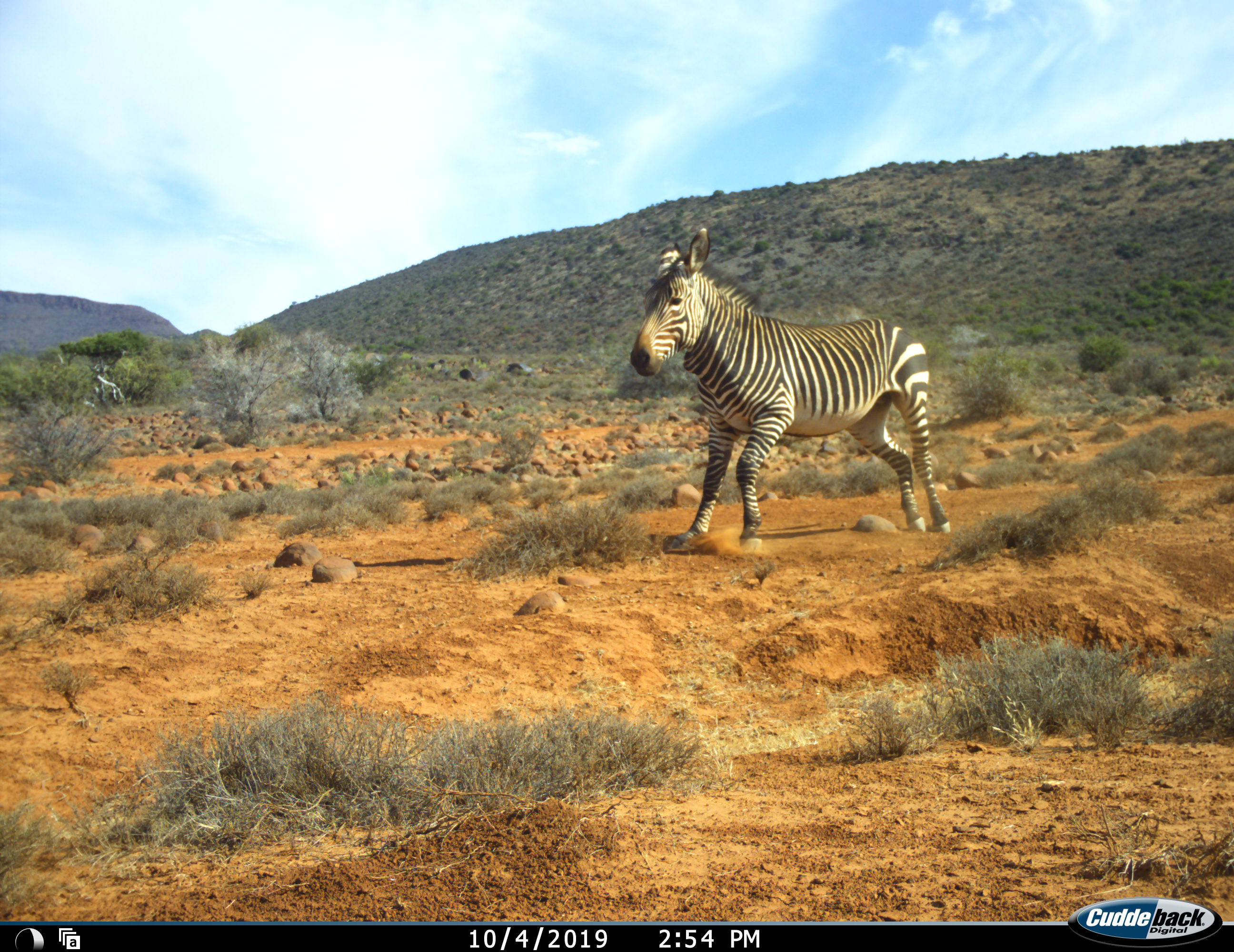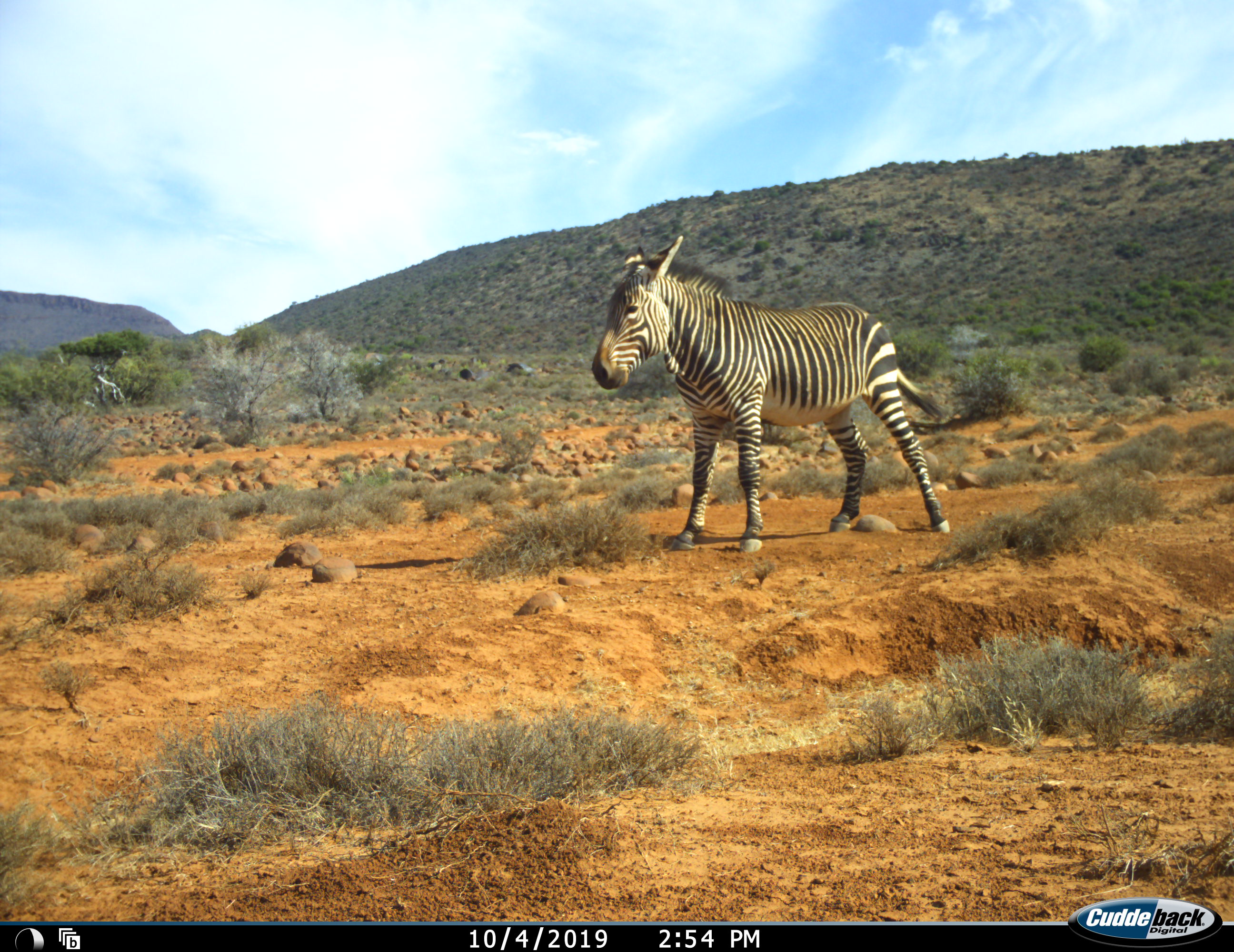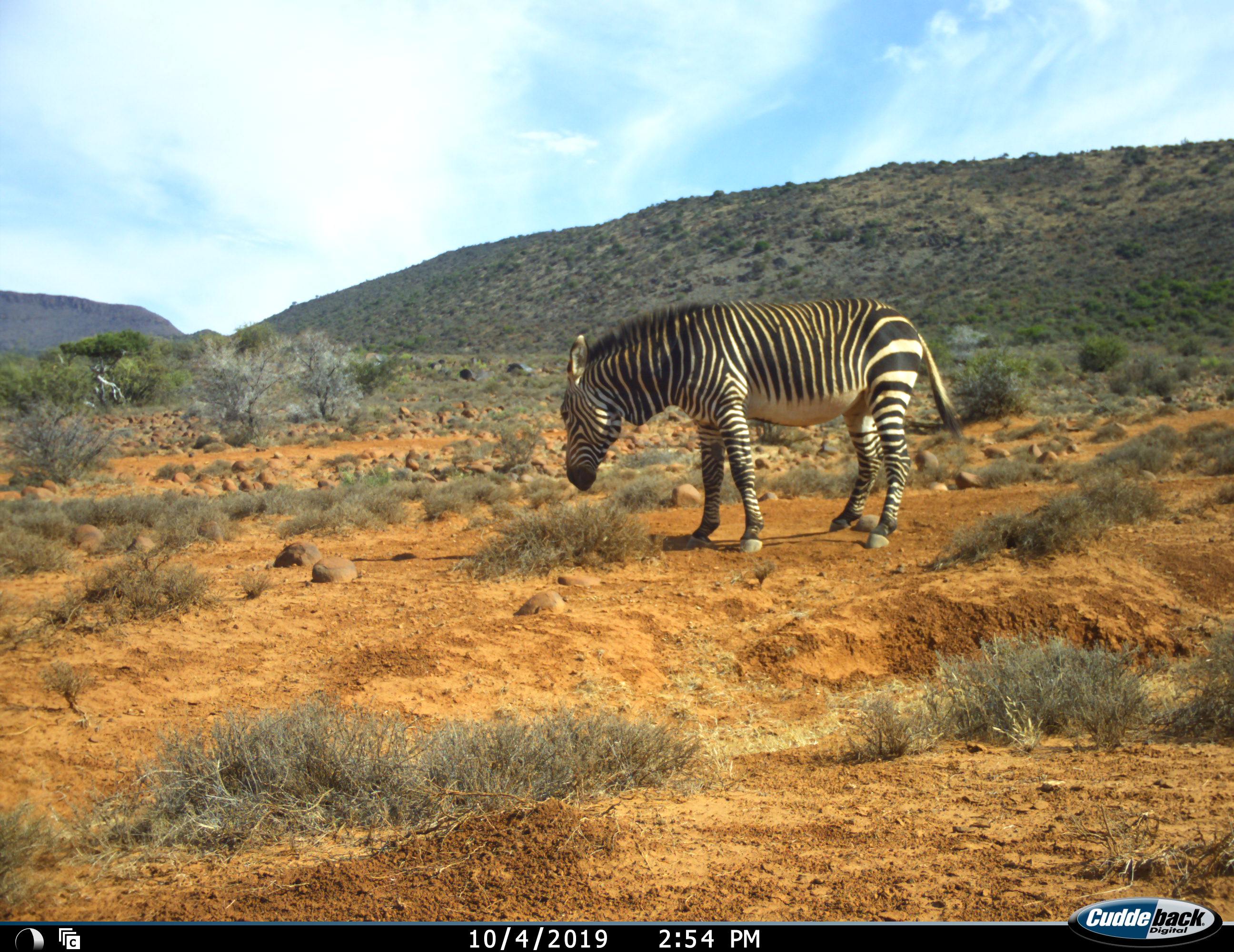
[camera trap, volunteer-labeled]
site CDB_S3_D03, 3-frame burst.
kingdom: Animalia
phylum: Chordata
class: Mammalia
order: Perissodactyla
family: Equidae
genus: Equus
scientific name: Equus zebra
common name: mountain zebra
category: zebramountain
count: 1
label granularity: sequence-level